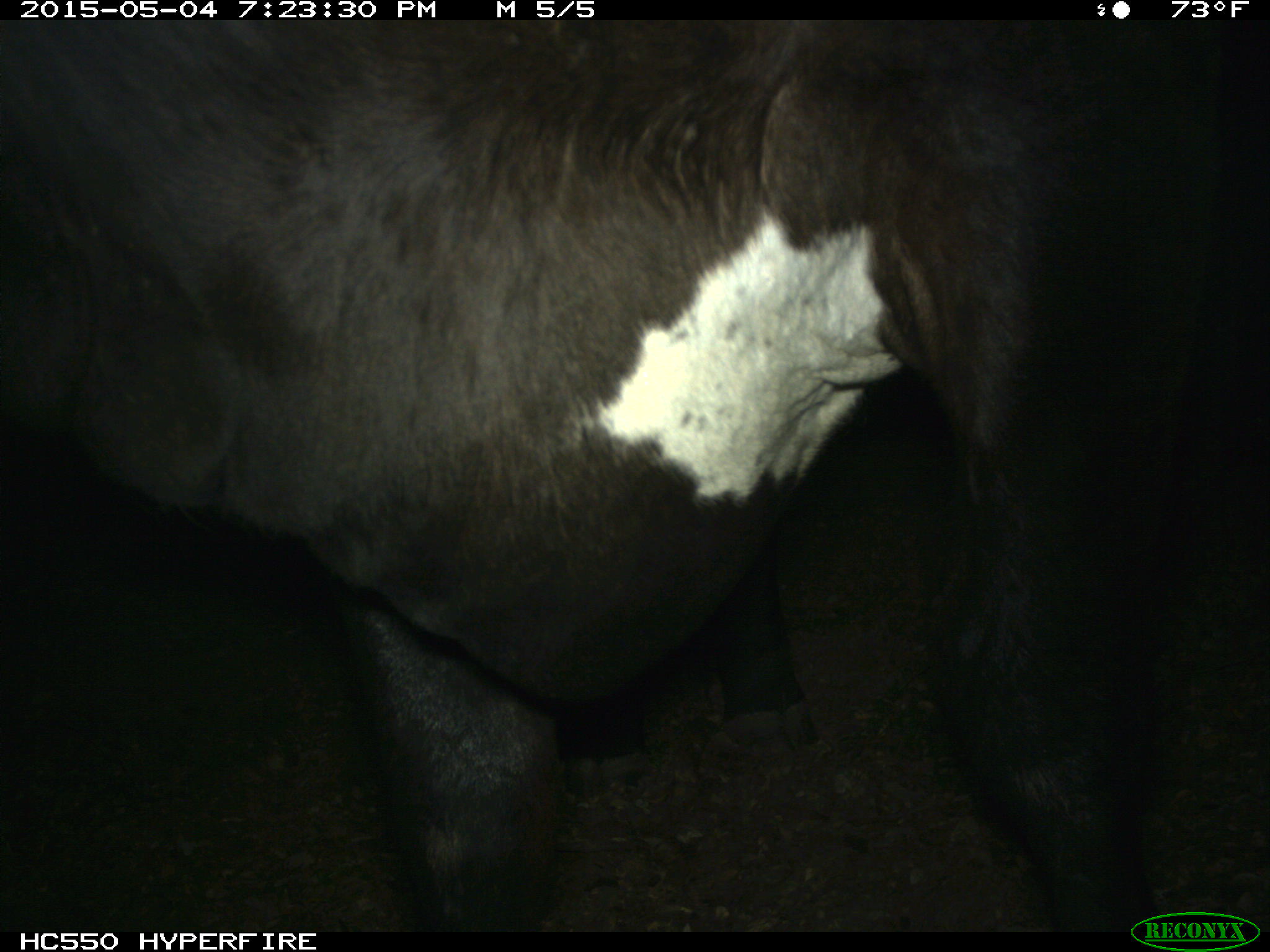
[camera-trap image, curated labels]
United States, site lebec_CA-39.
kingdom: Animalia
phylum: Chordata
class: Mammalia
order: Artiodactyla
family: Bovidae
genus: Bos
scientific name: Bos taurus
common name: domestic cow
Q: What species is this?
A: Bos taurus (domestic cow).